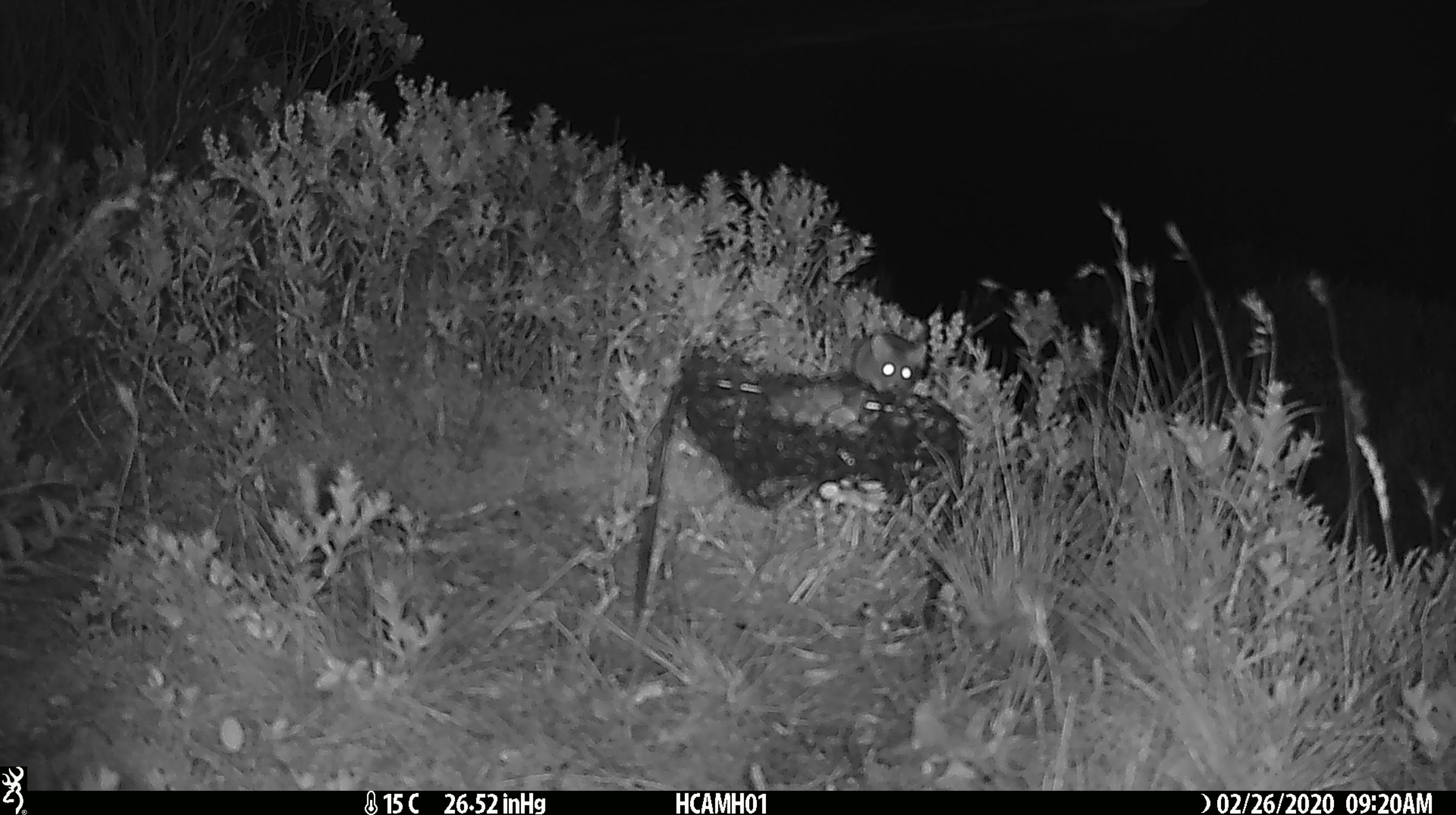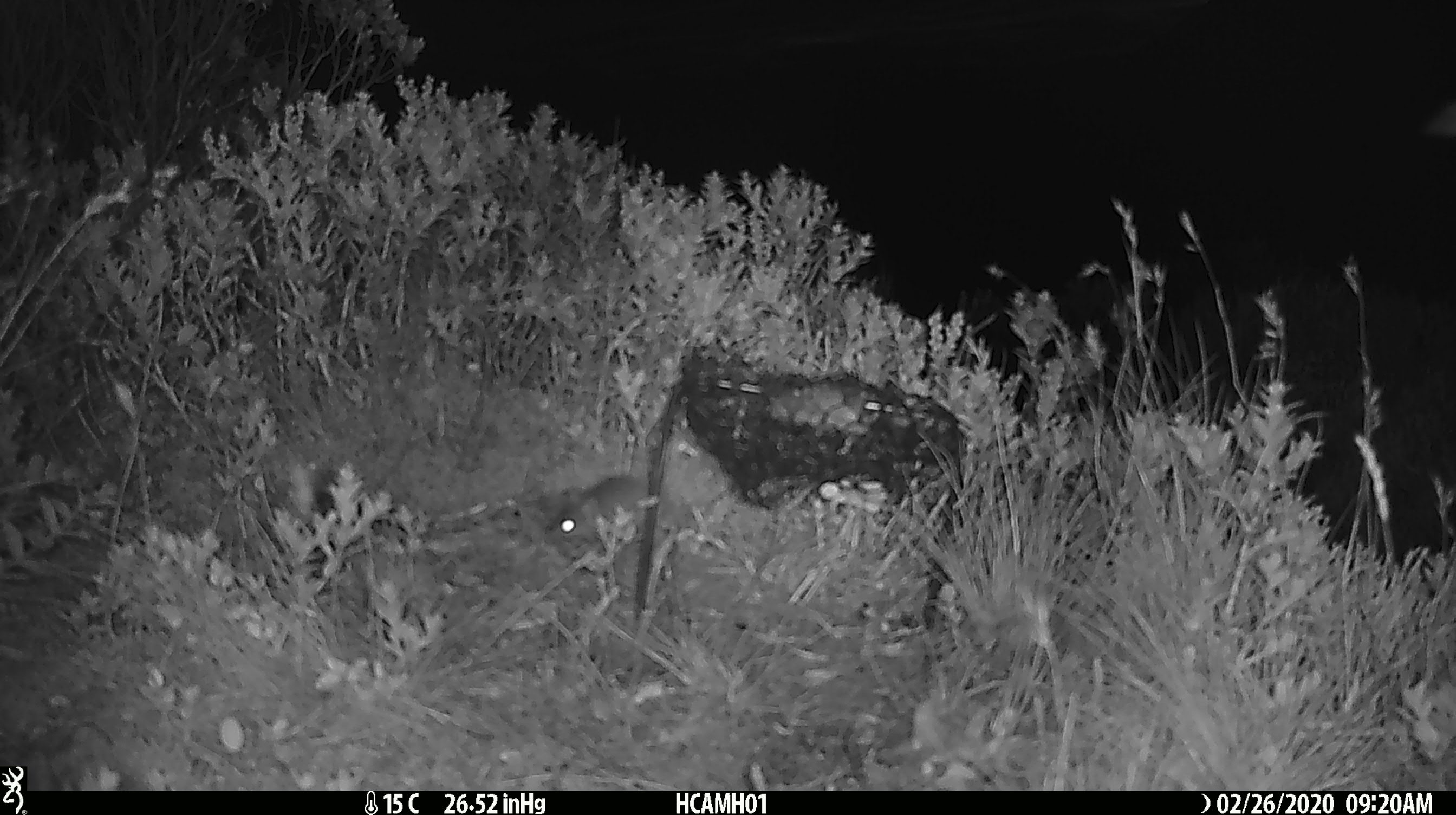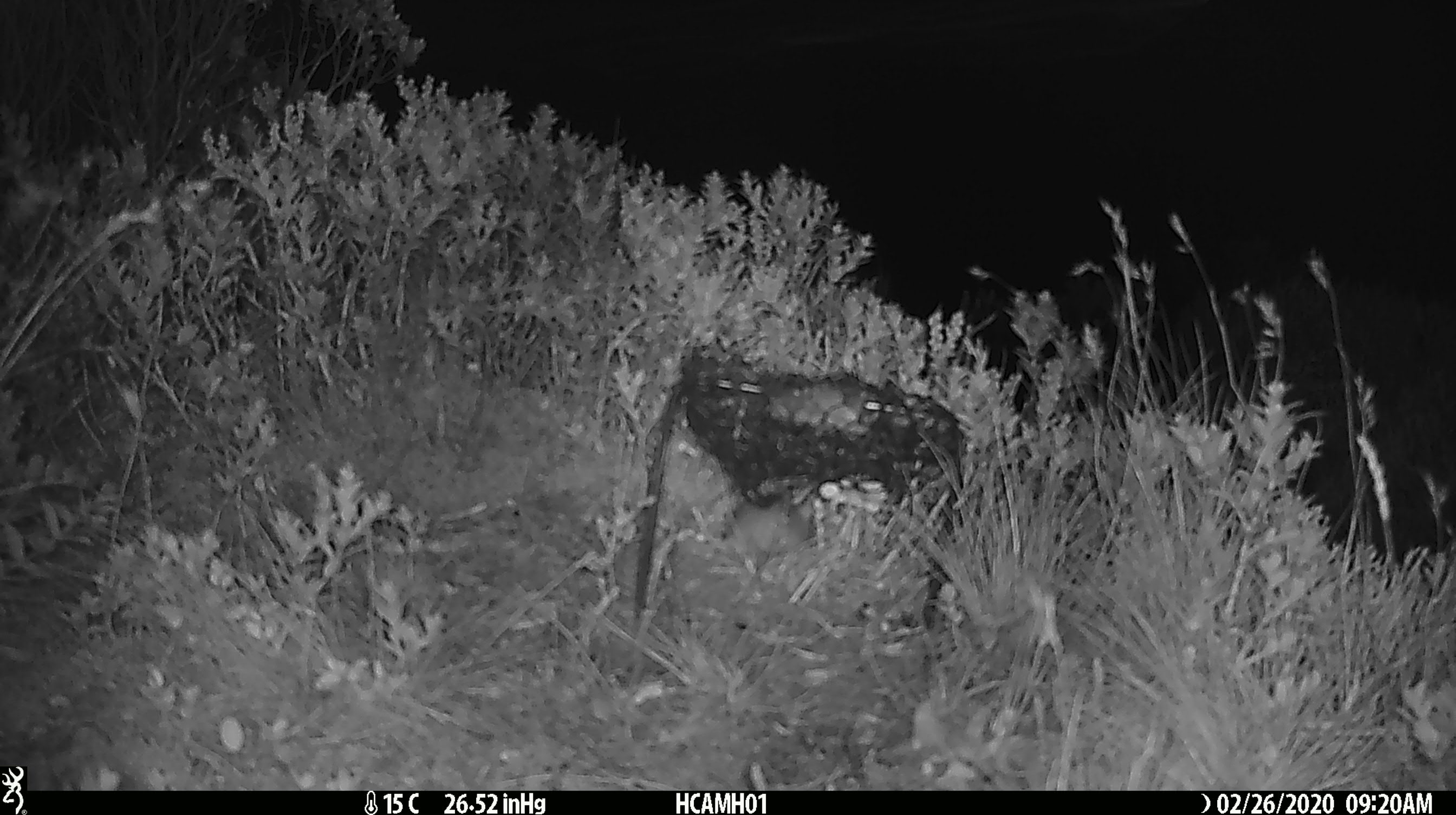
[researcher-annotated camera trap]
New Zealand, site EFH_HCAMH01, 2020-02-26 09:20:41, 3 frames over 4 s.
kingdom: Animalia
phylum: Chordata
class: Mammalia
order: Rodentia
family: Muridae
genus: Mus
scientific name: Mus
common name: mouse